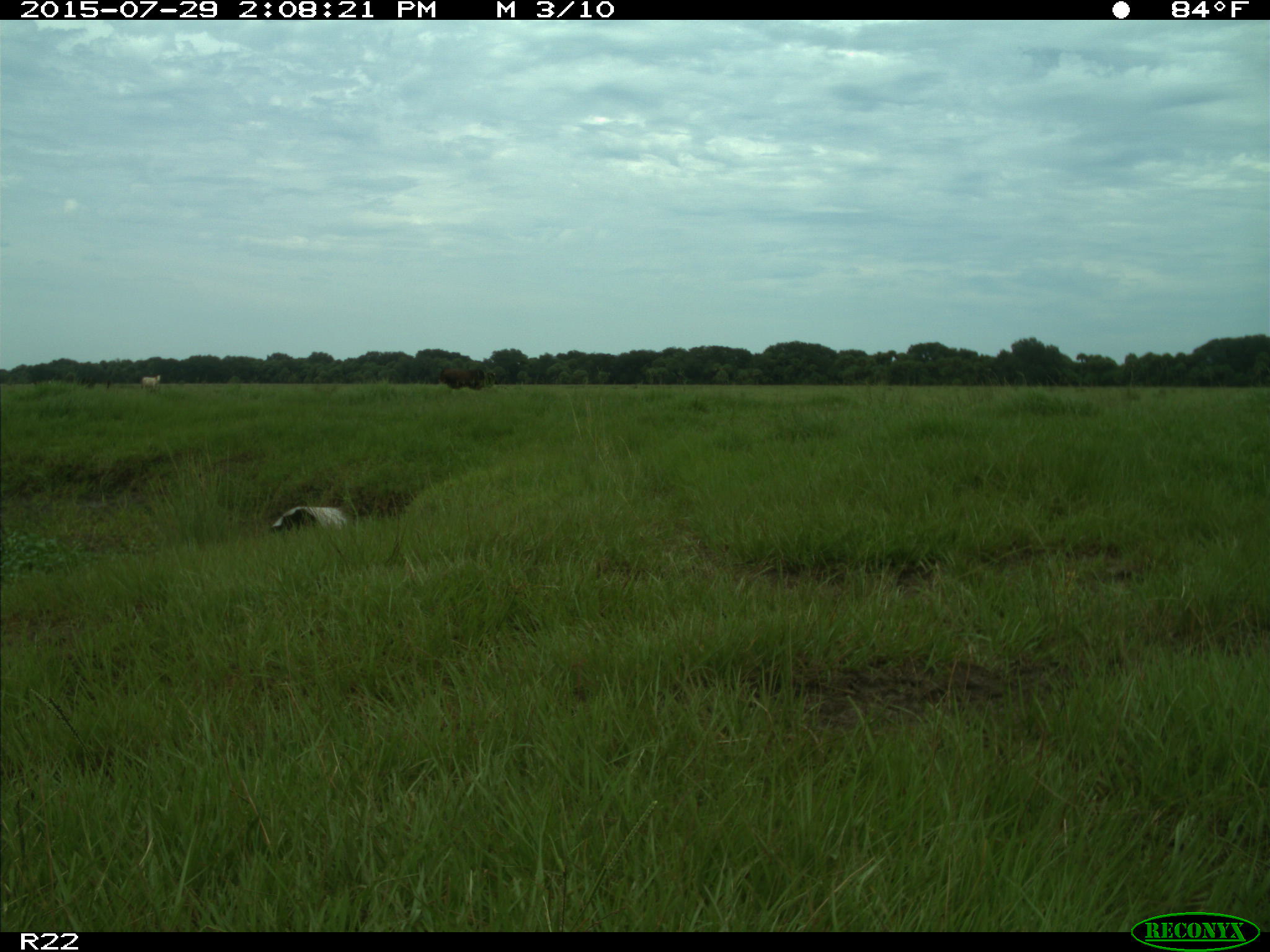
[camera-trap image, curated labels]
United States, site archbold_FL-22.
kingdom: Animalia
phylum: Chordata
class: Mammalia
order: Artiodactyla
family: Bovidae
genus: Bos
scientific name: Bos taurus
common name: domestic cow